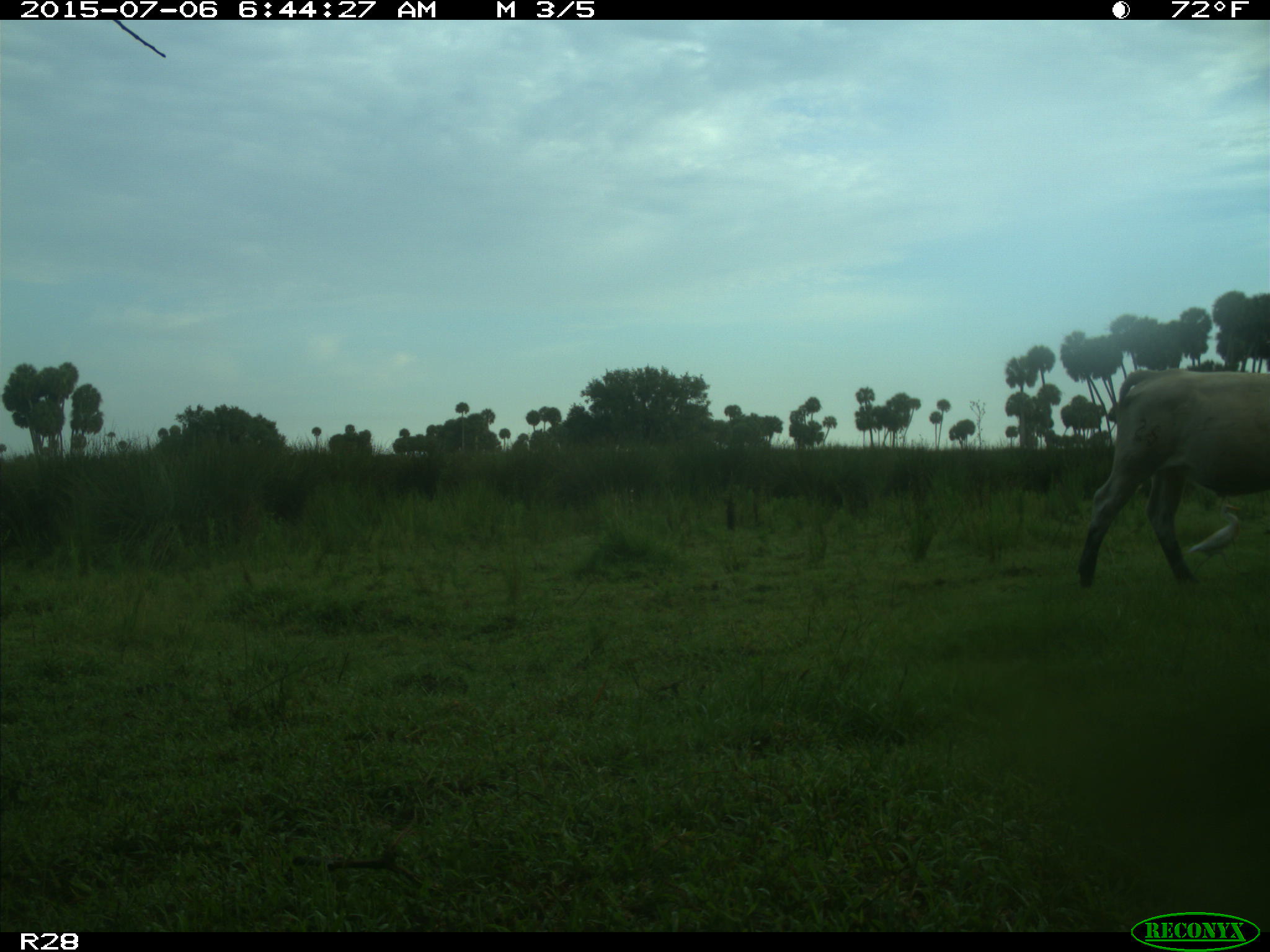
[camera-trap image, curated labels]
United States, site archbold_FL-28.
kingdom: Animalia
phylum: Chordata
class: Mammalia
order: Artiodactyla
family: Bovidae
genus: Bos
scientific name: Bos taurus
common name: domestic cow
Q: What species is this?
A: Bos taurus (domestic cow).